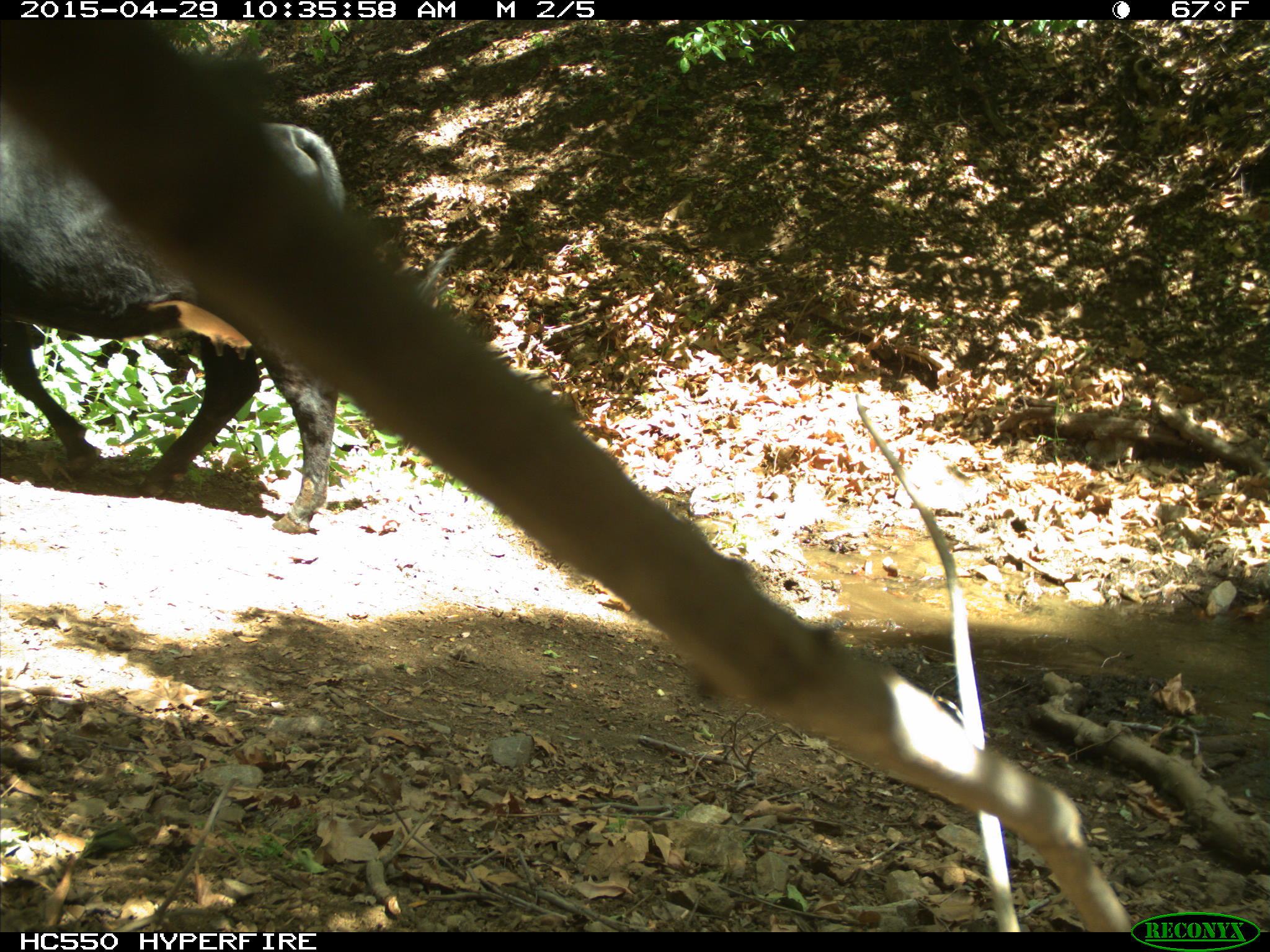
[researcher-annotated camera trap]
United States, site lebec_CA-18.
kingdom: Animalia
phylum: Chordata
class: Mammalia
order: Artiodactyla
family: Bovidae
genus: Bos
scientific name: Bos taurus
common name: domestic cow